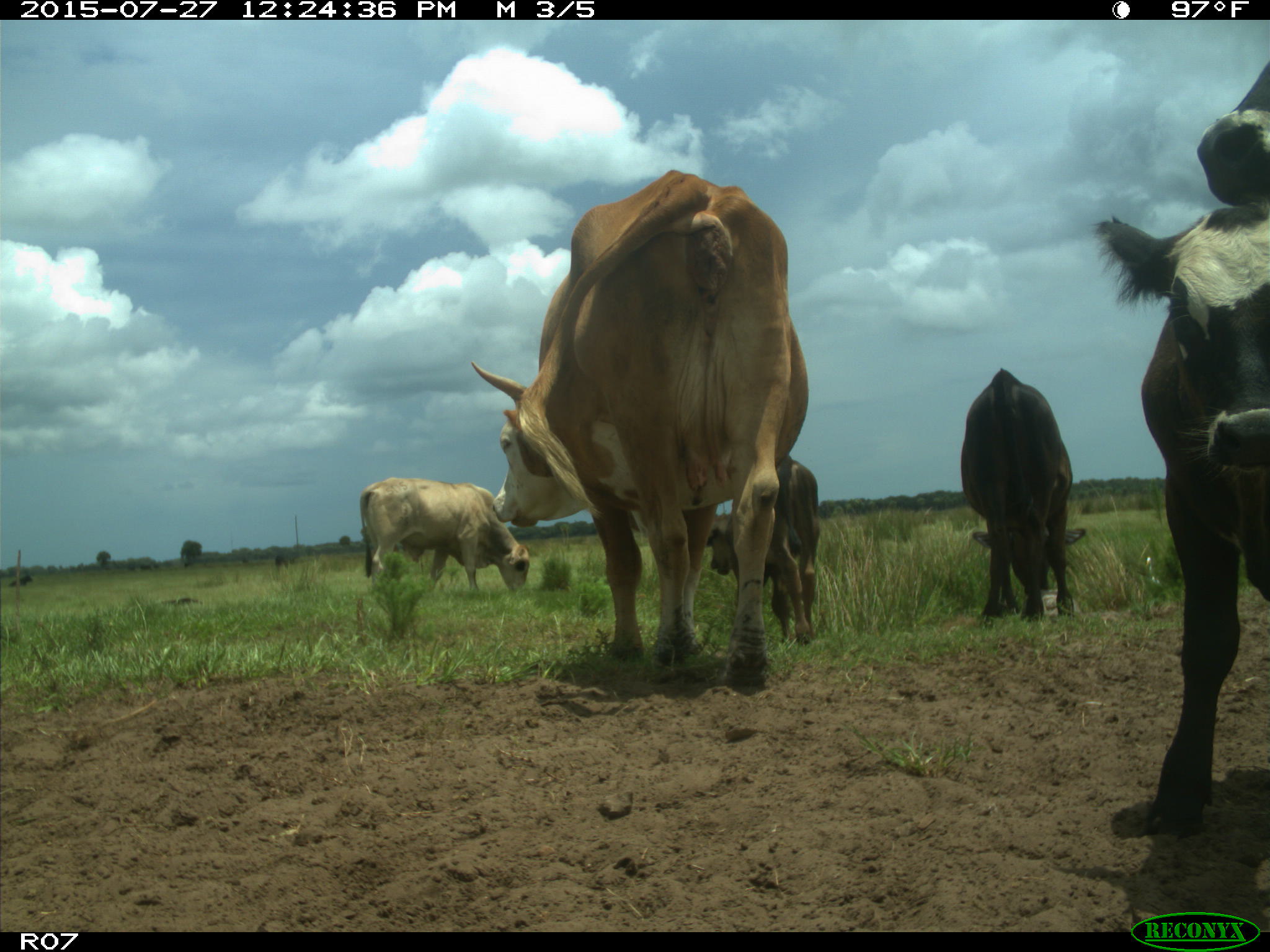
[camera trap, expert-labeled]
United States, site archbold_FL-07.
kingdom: Animalia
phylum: Chordata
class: Mammalia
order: Artiodactyla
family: Bovidae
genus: Bos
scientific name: Bos taurus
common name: domestic cow